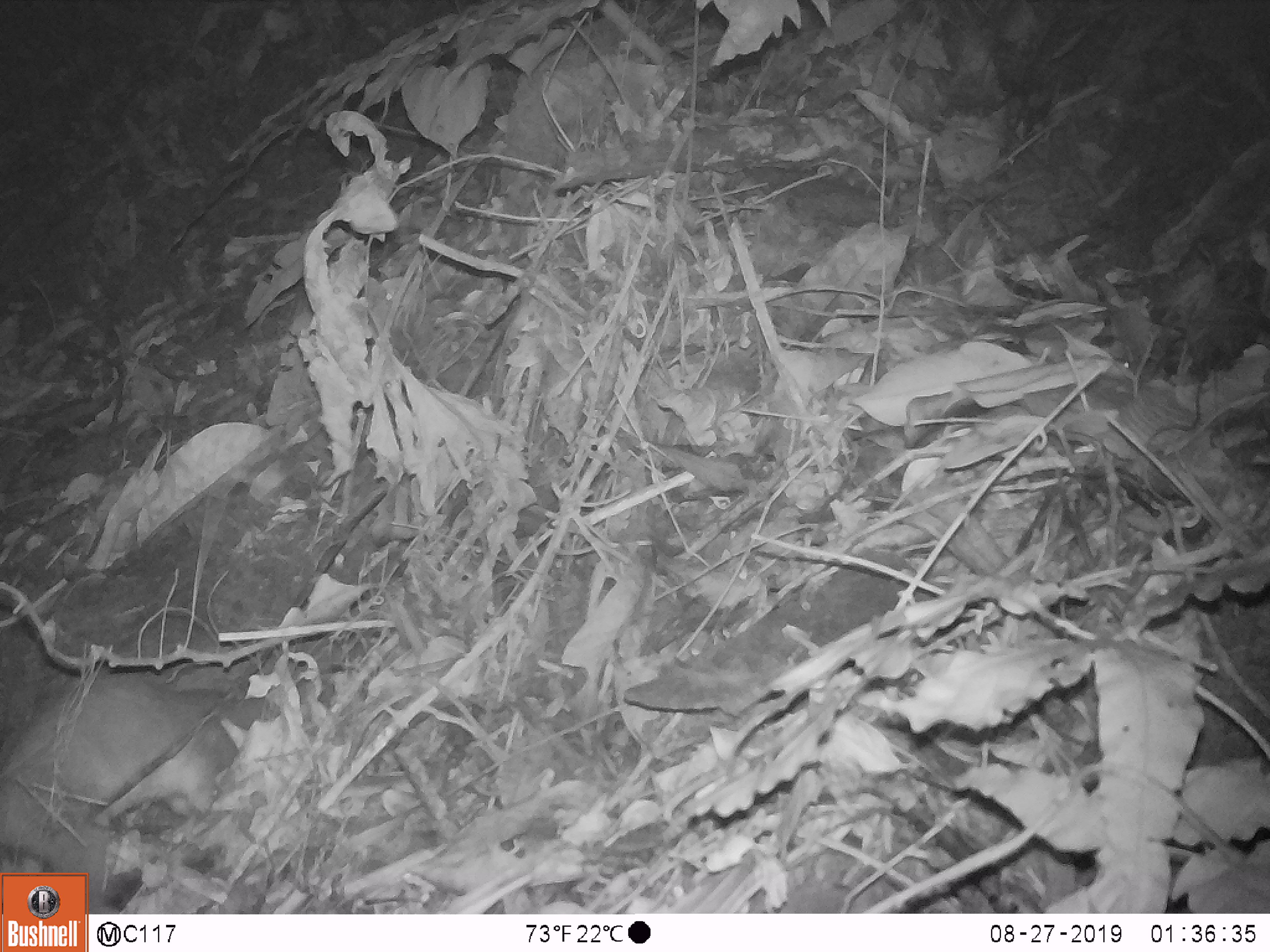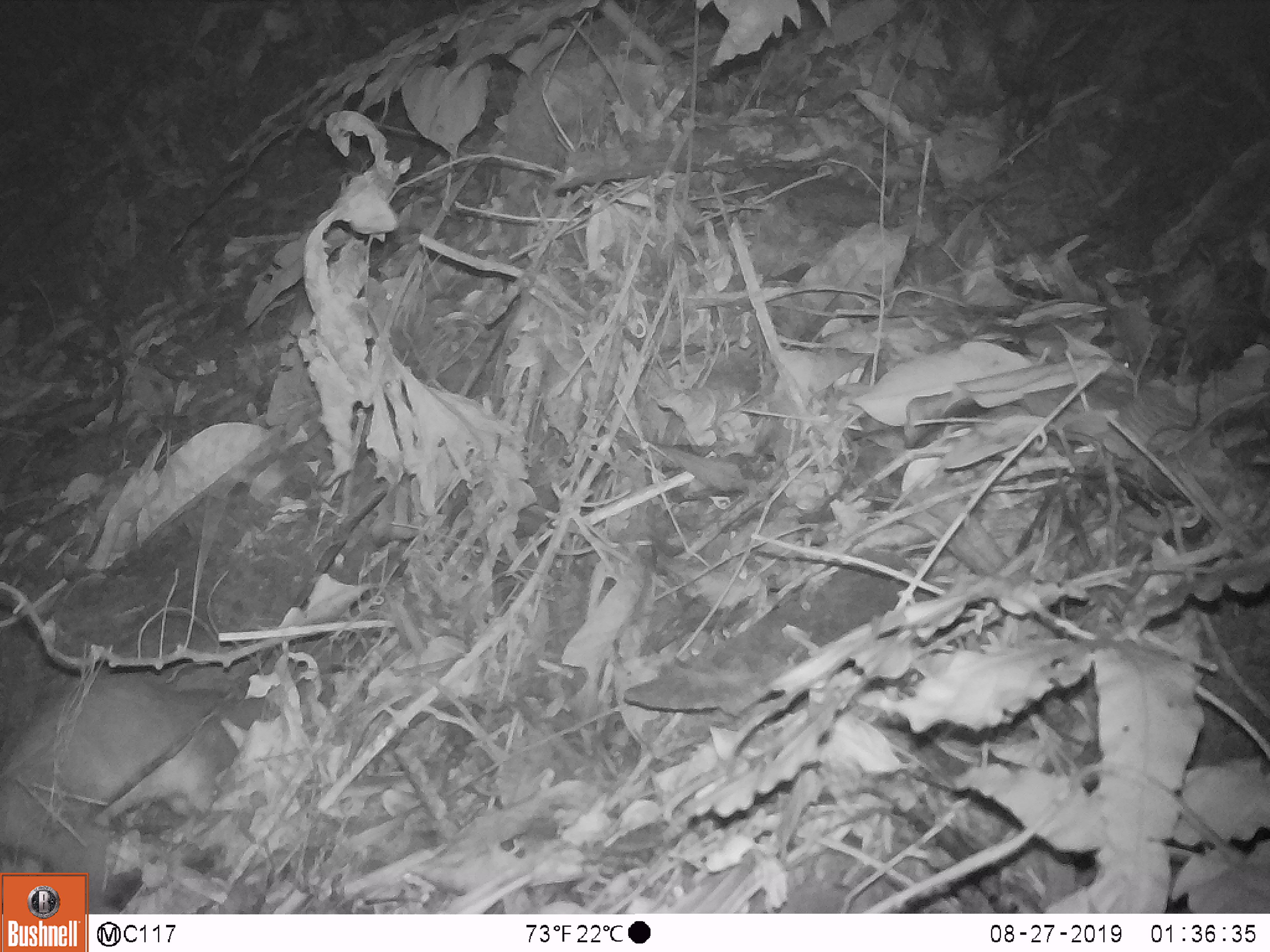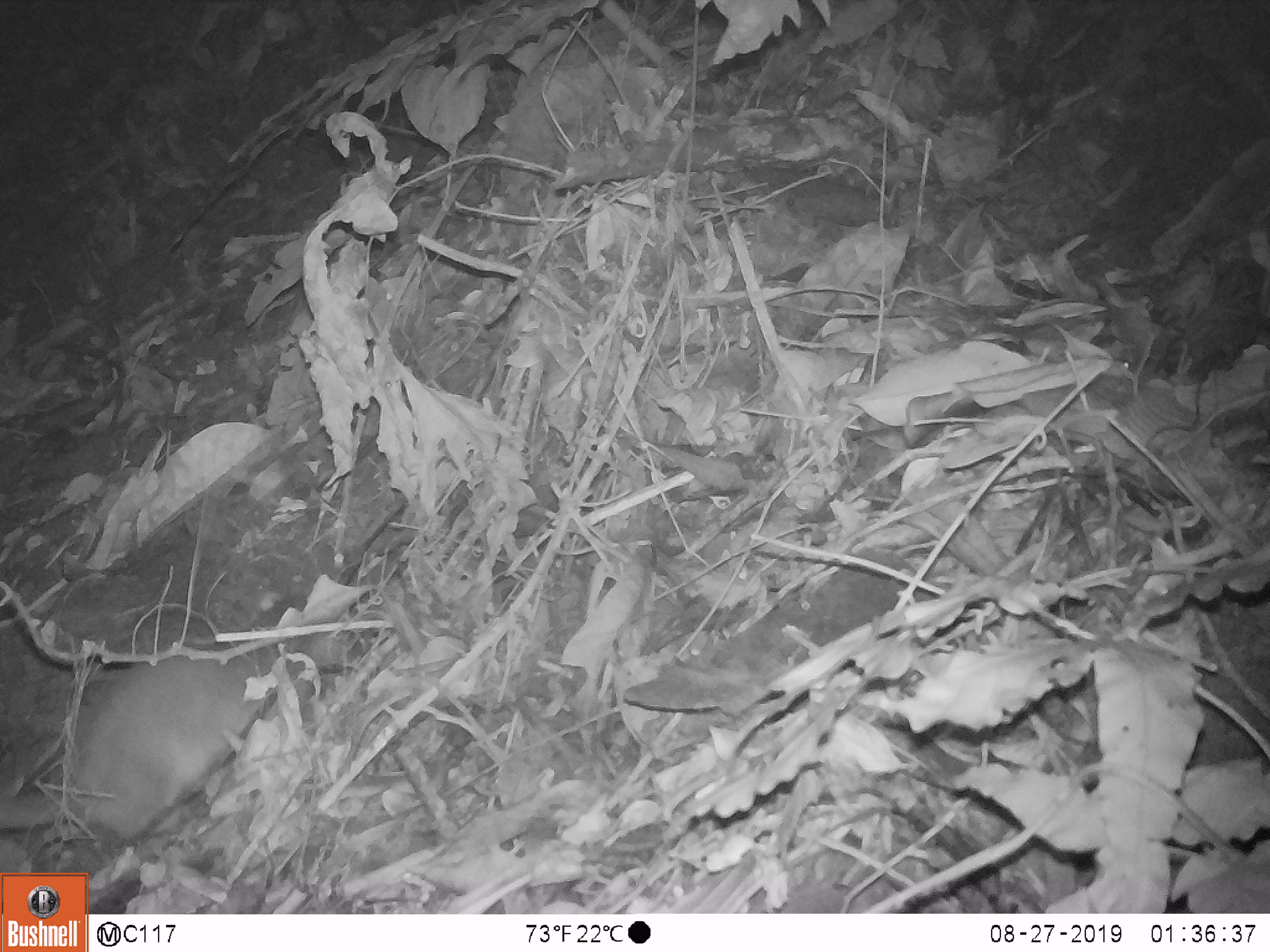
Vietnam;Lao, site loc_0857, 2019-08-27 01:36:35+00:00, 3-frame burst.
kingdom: Animalia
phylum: Chordata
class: Mammalia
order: Carnivora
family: Mustelidae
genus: Melogale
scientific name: Melogale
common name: ferret badger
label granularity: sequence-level